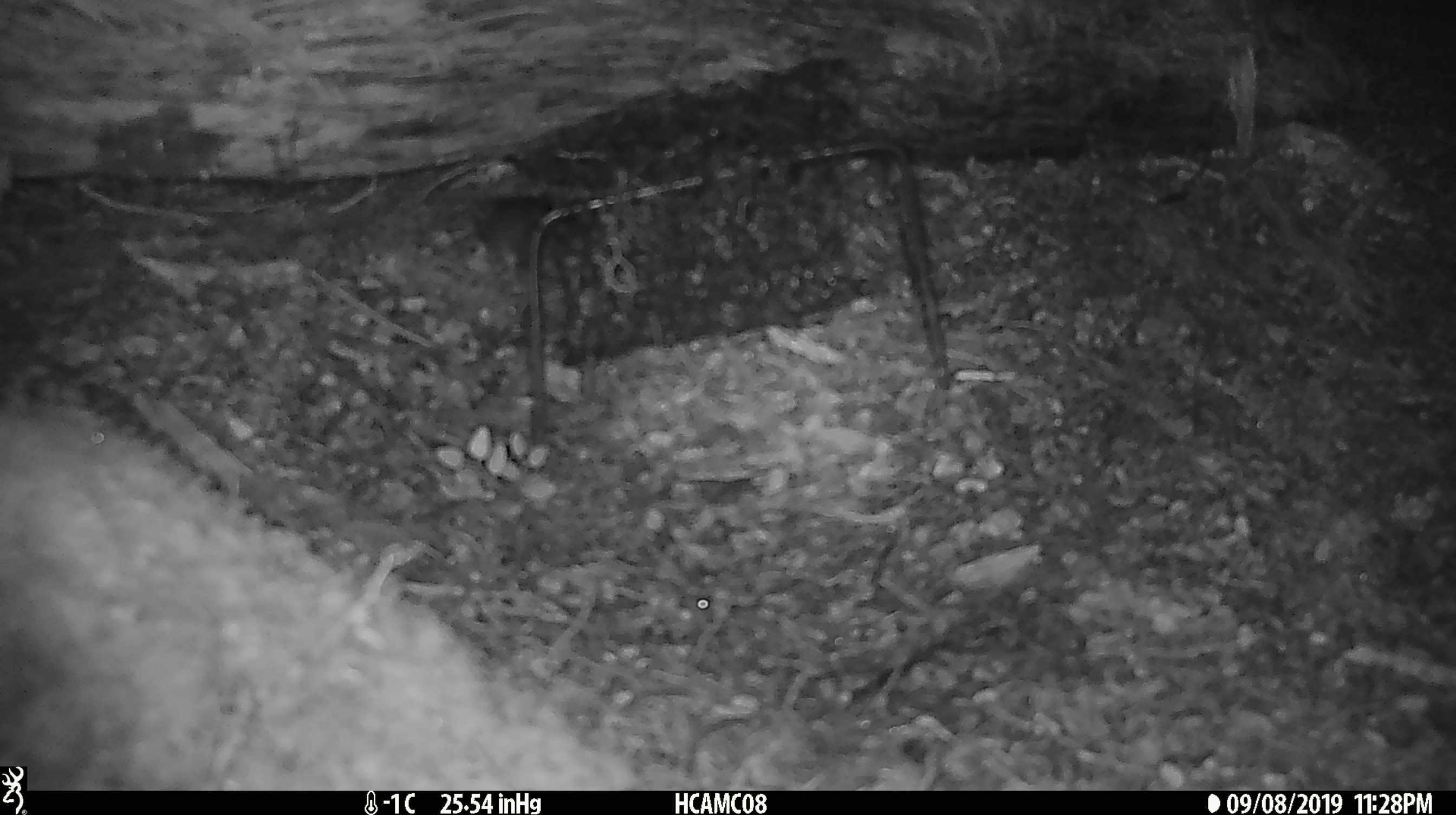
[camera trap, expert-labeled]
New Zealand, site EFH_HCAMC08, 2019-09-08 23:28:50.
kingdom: Animalia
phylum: Chordata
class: Mammalia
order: Rodentia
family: Muridae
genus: Mus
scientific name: Mus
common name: mouse